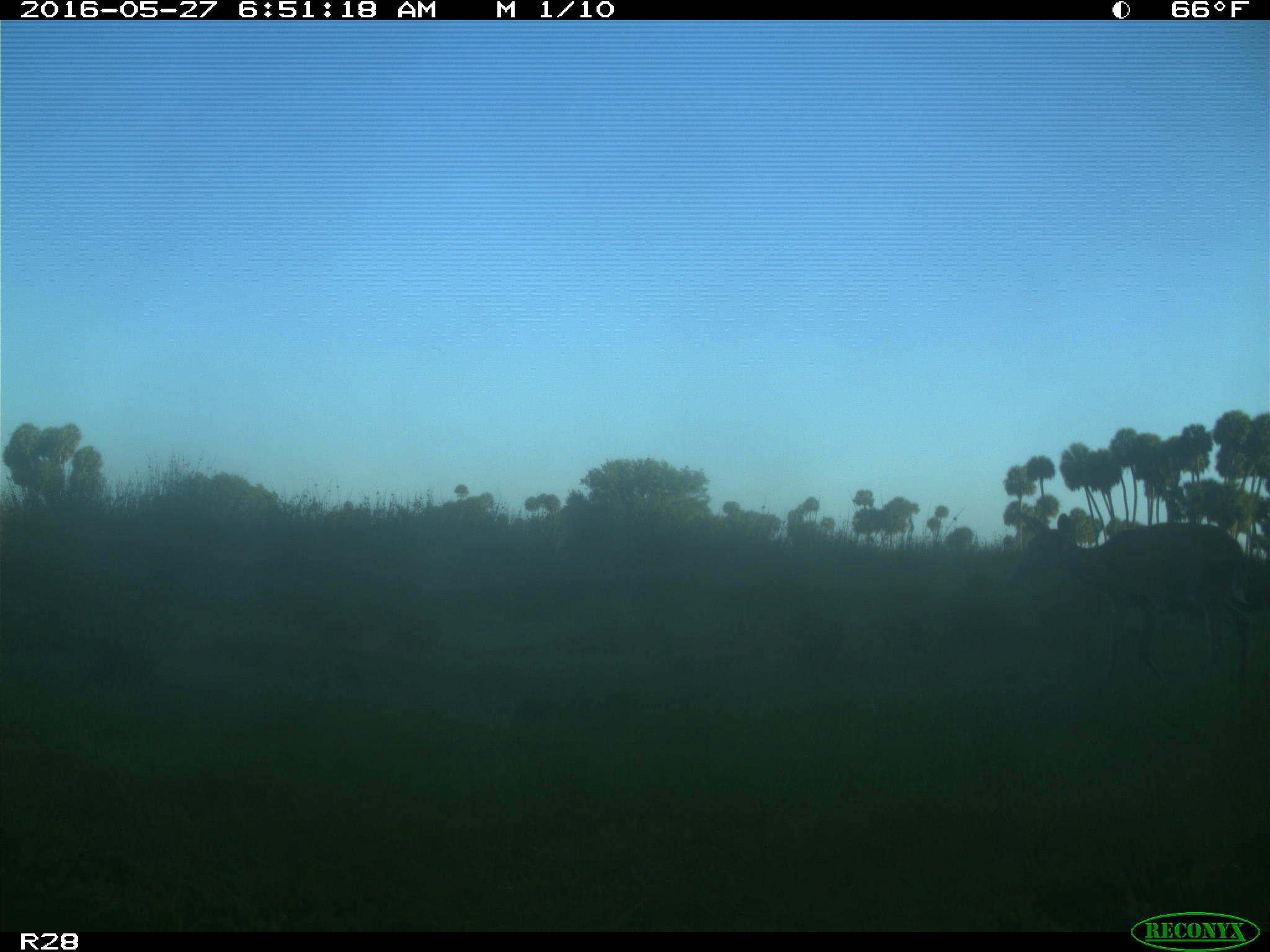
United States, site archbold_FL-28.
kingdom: Animalia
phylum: Chordata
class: Mammalia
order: Artiodactyla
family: Cervidae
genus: Odocoileus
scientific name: Odocoileus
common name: deer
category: unidentified deer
Unidentified deer (deer) (Odocoileus).